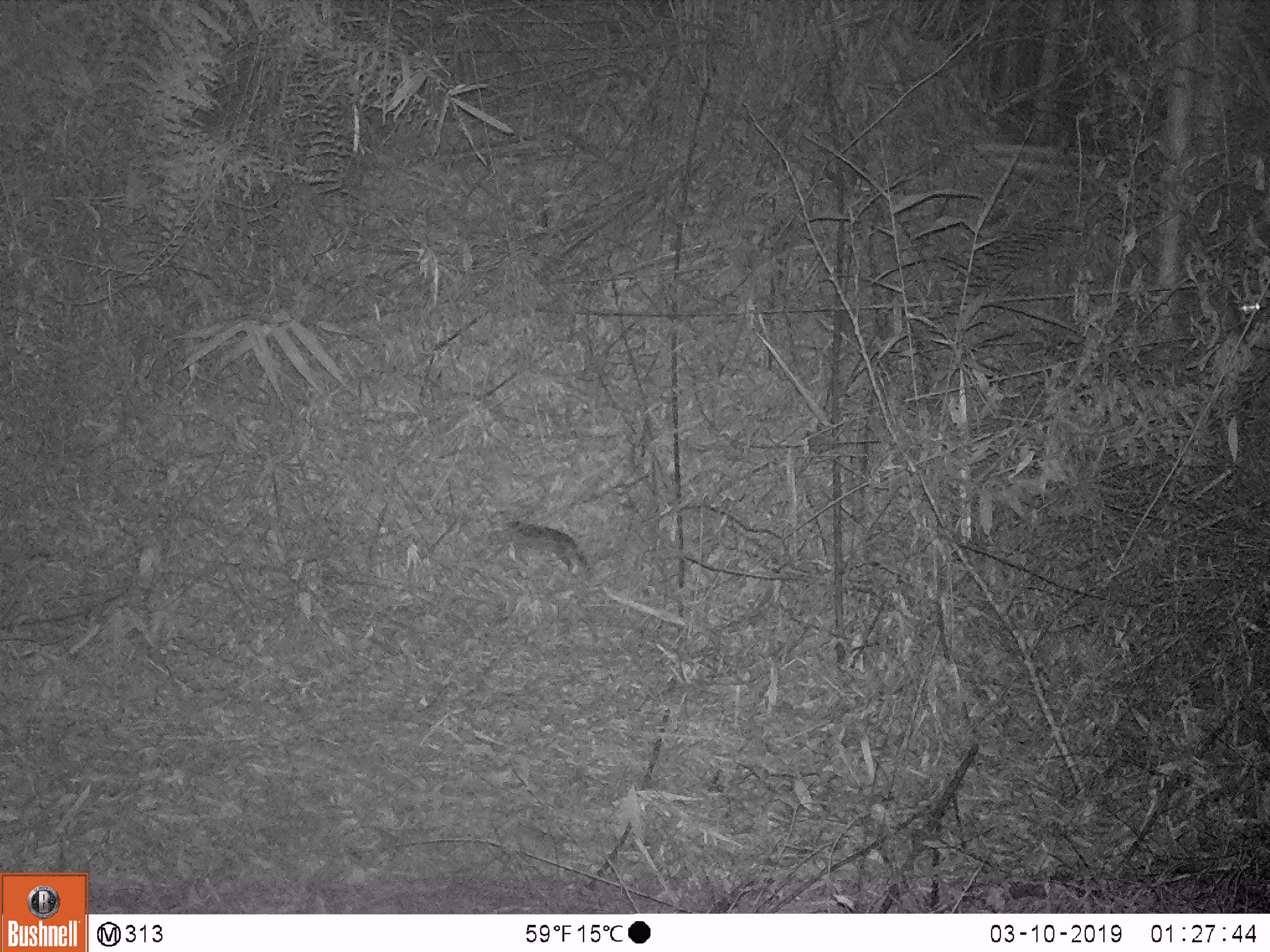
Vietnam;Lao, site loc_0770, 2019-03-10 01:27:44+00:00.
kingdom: Animalia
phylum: Chordata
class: Mammalia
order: Carnivora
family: Mustelidae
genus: Melogale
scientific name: Melogale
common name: ferret badger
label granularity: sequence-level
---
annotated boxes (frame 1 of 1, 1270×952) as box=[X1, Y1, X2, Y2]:
ferret badger: box=[488, 522, 590, 573]